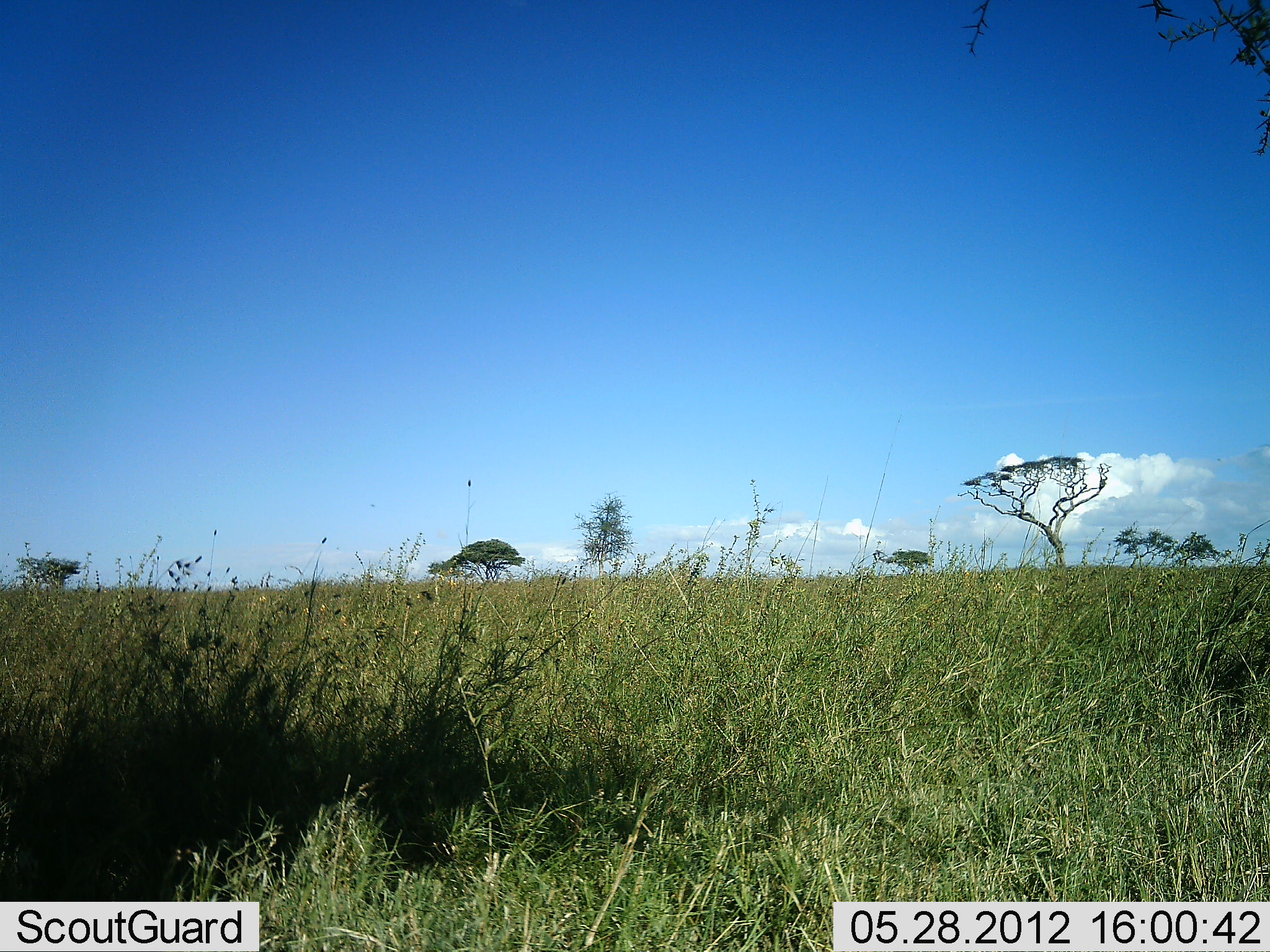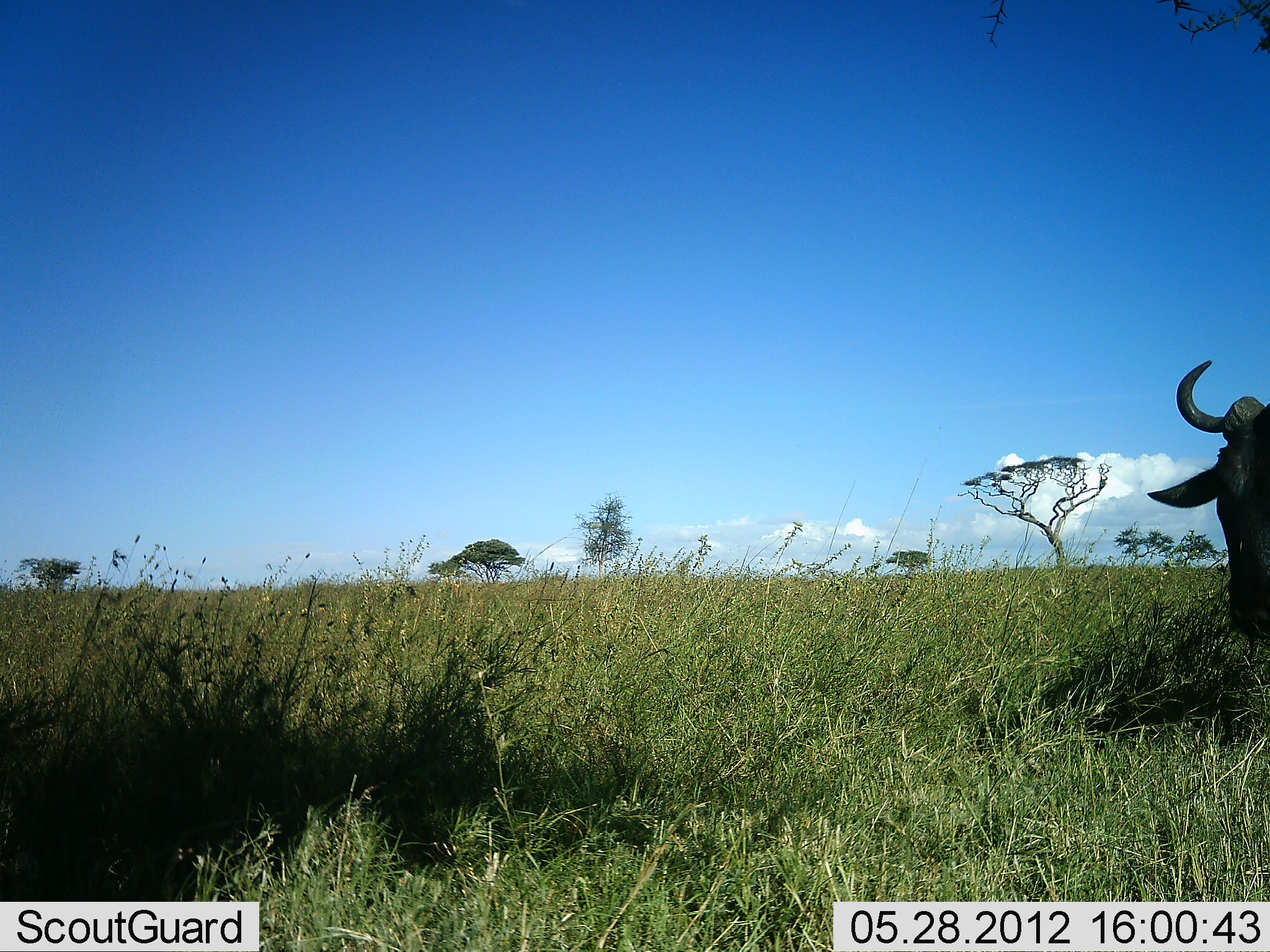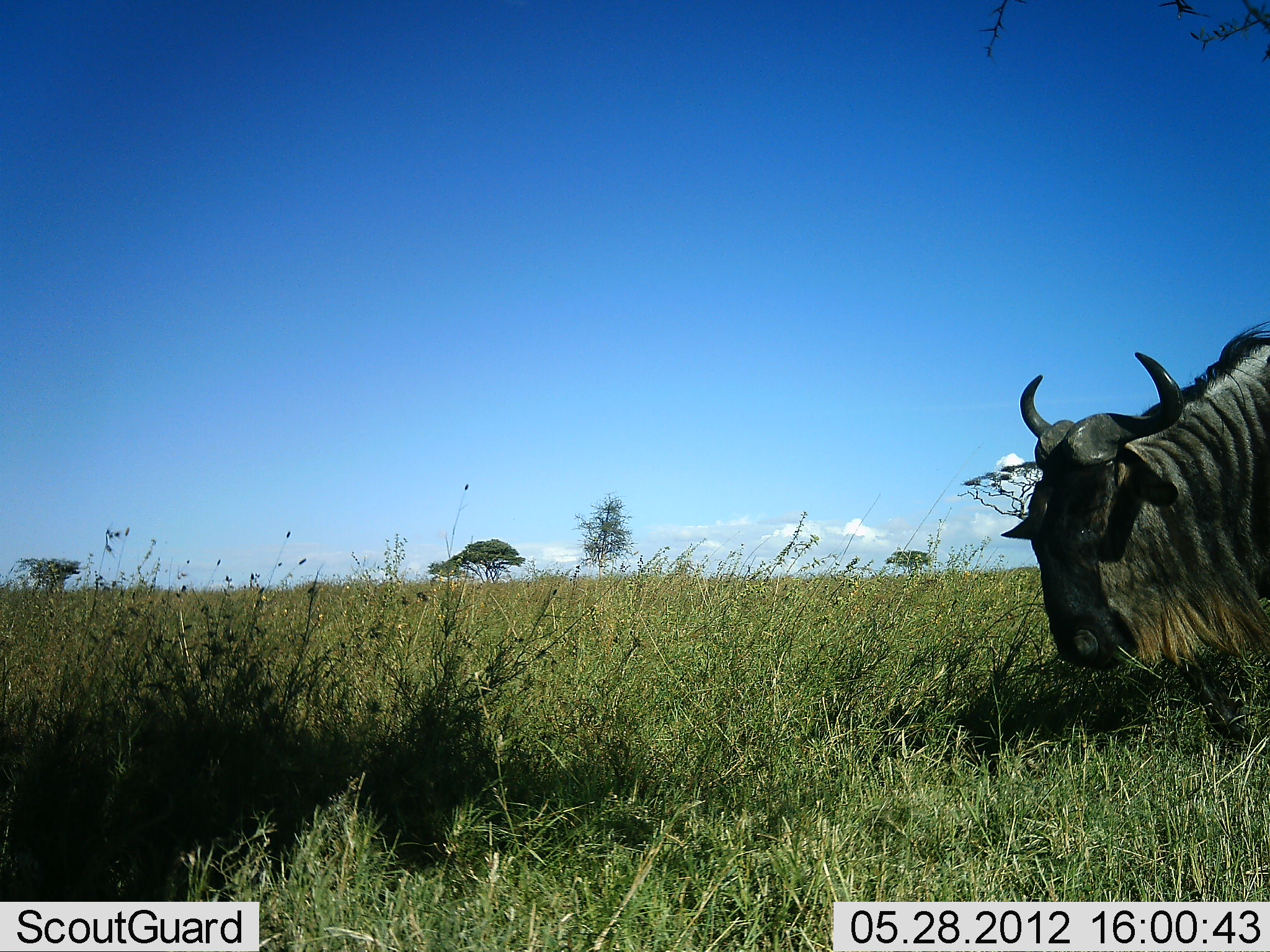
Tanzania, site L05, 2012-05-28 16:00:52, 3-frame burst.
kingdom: Animalia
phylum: Chordata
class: Mammalia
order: Artiodactyla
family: Bovidae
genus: Connochaetes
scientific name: Connochaetes taurinus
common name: blue wildebeest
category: wildebeest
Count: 1.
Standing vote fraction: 10%.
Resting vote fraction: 0%.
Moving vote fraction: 90%.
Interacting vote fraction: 0%.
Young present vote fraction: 0%.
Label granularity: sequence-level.